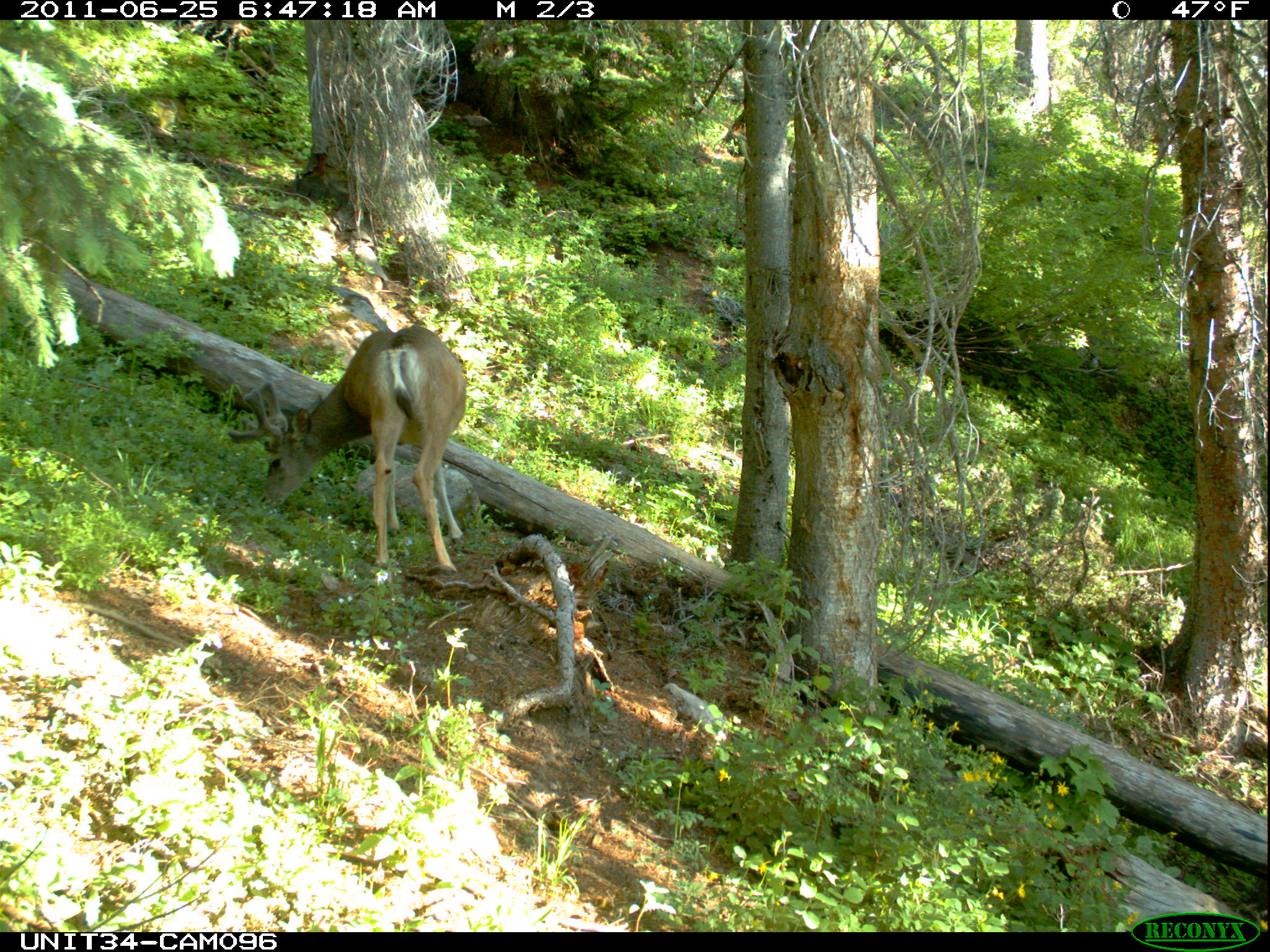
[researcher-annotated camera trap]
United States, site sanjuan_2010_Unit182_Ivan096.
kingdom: Animalia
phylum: Chordata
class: Mammalia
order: Artiodactyla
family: Cervidae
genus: Odocoileus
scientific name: Odocoileus hemionus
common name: mule deer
Odocoileus hemionus (mule deer).